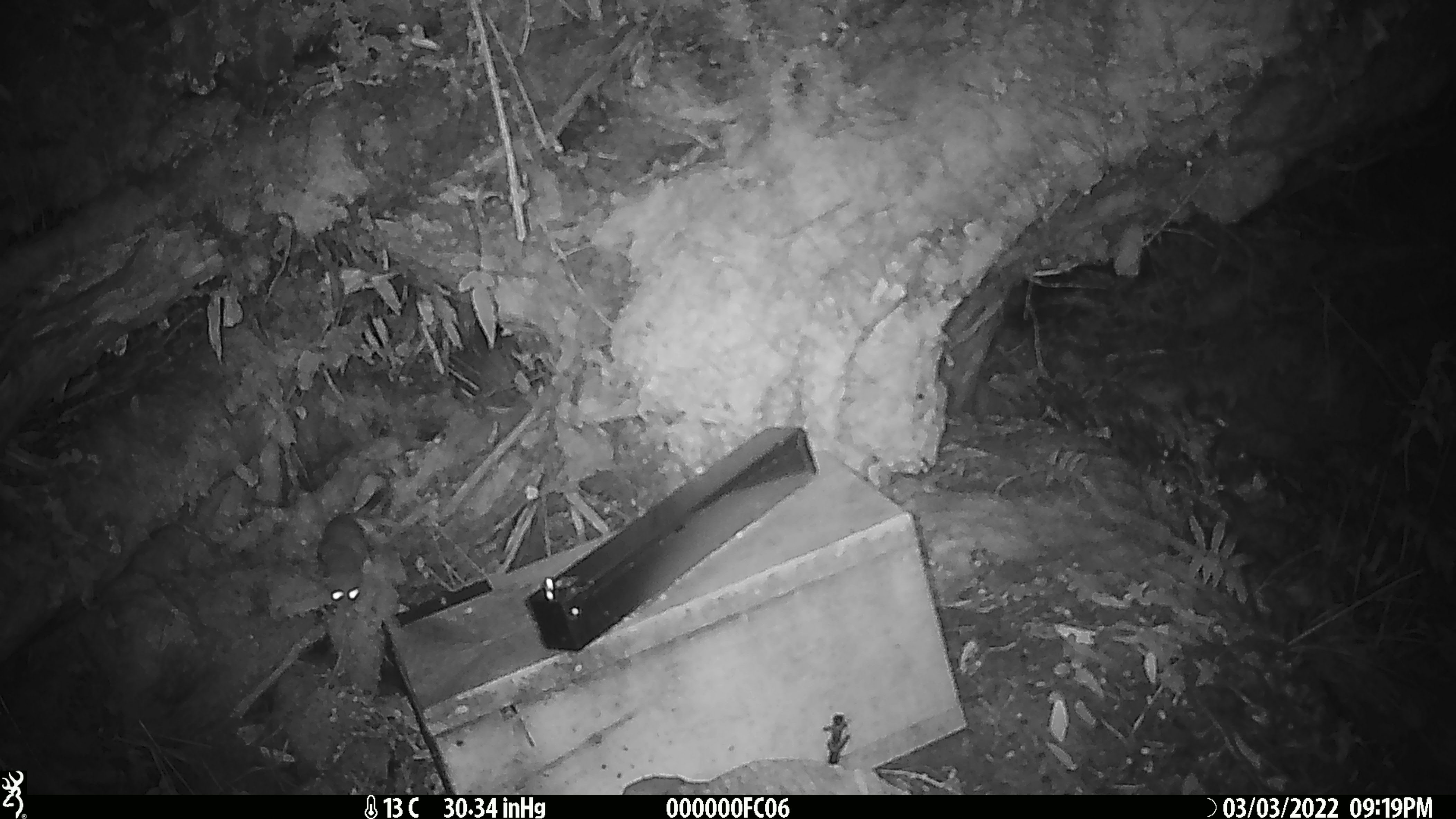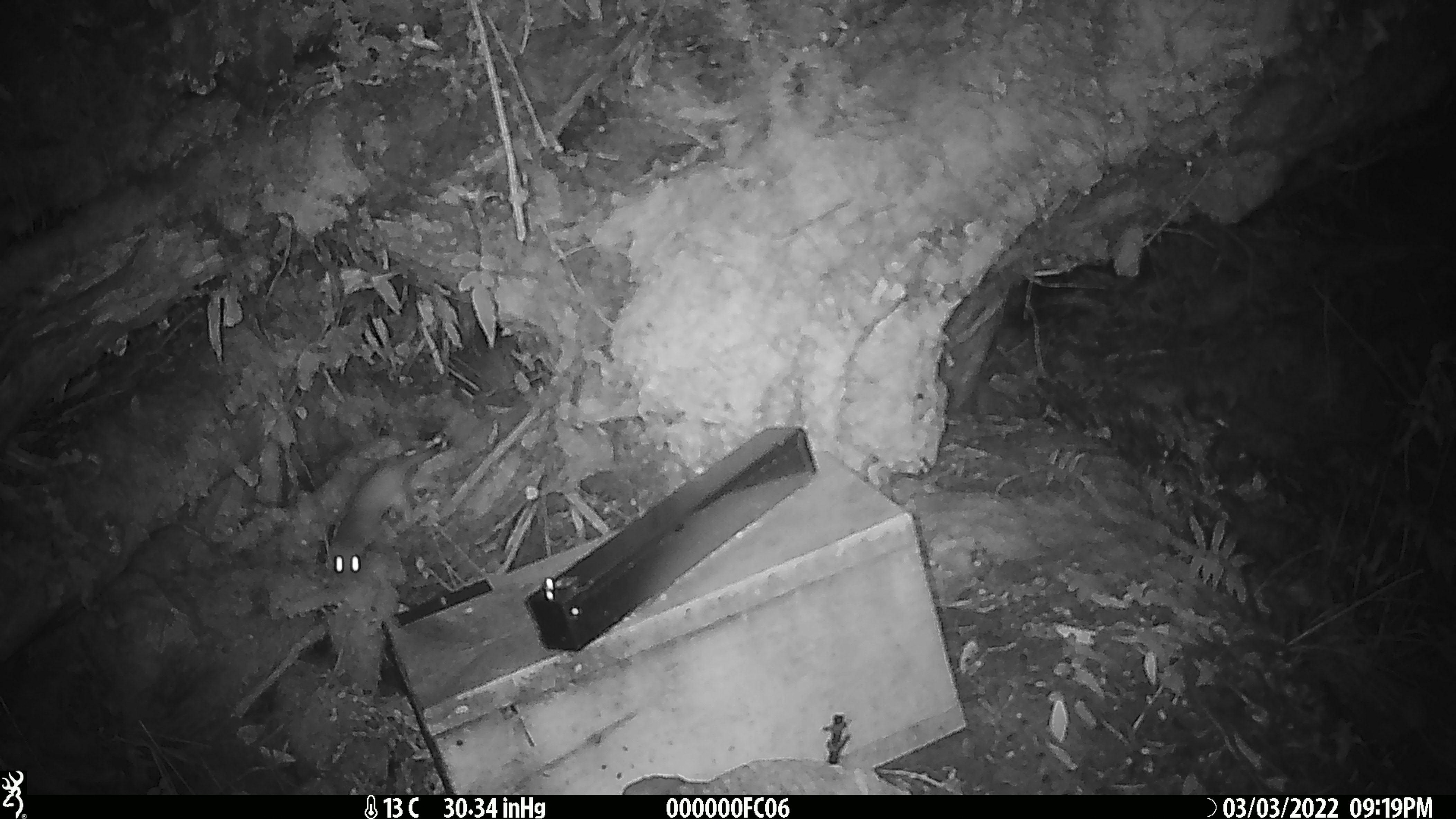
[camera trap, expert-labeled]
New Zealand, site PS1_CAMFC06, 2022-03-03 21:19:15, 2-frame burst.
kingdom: Animalia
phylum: Chordata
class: Mammalia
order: Carnivora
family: Mustelidae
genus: Mustela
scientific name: Mustela erminea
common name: stoat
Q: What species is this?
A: Stoat (Mustela erminea).